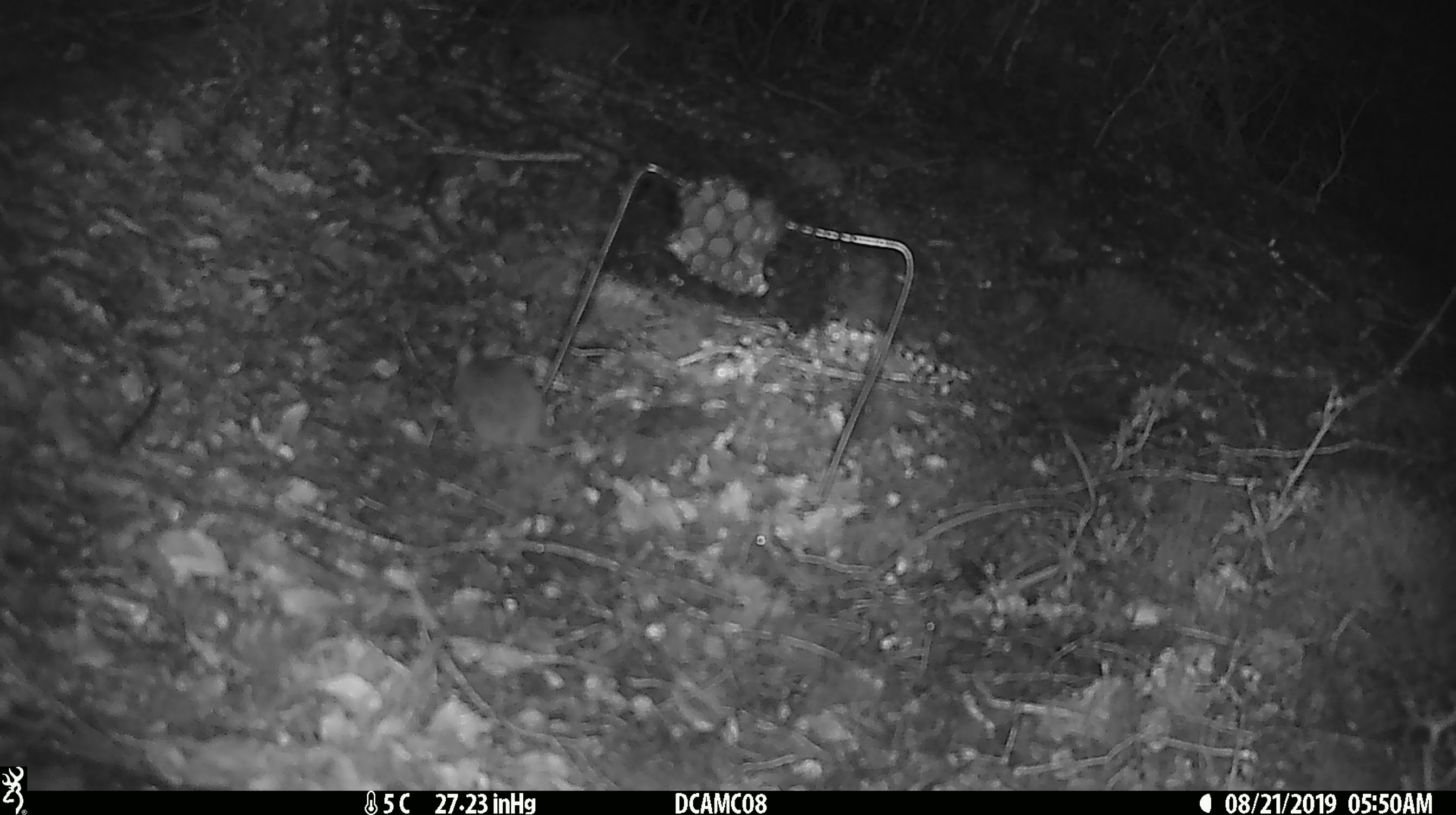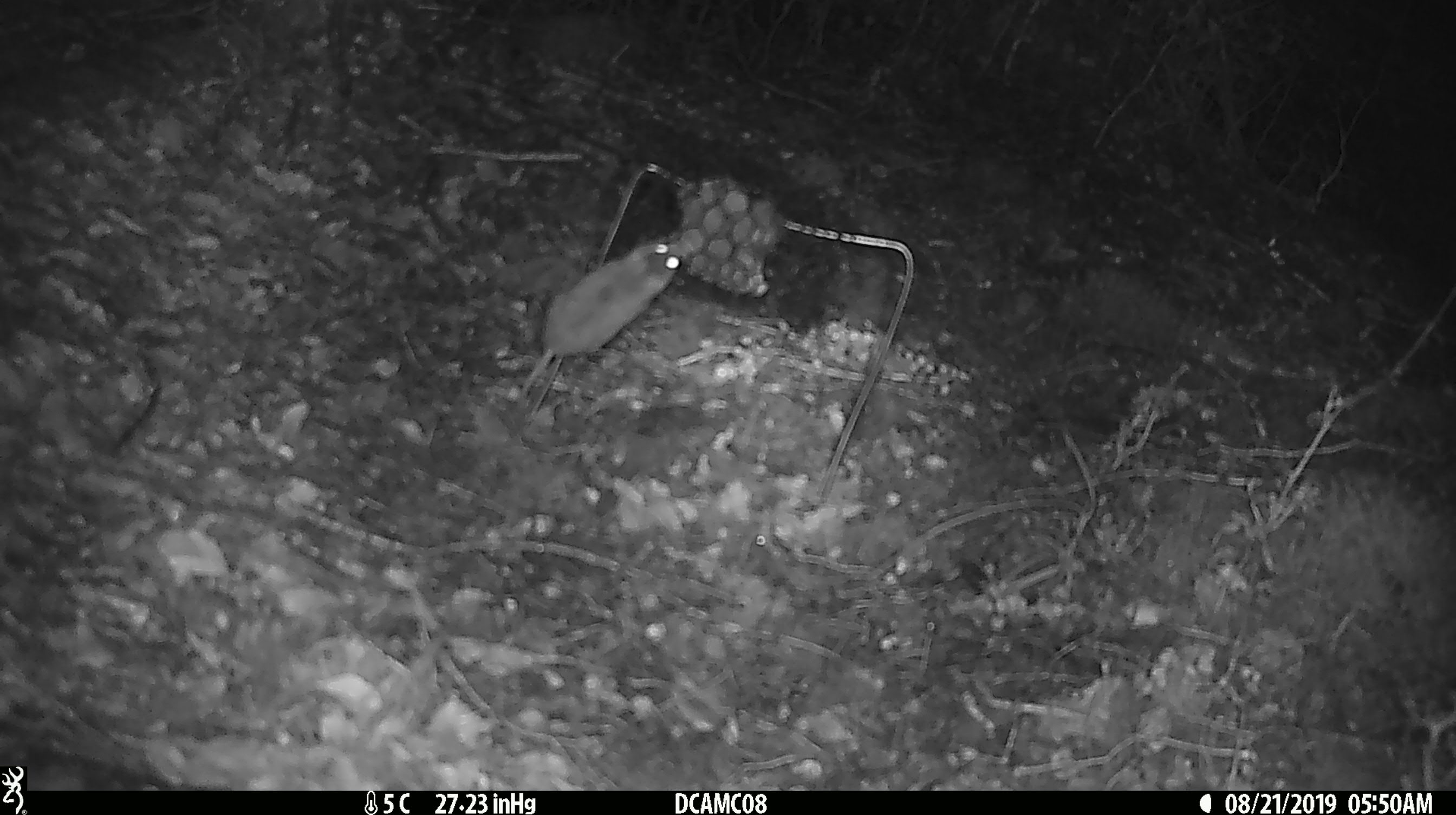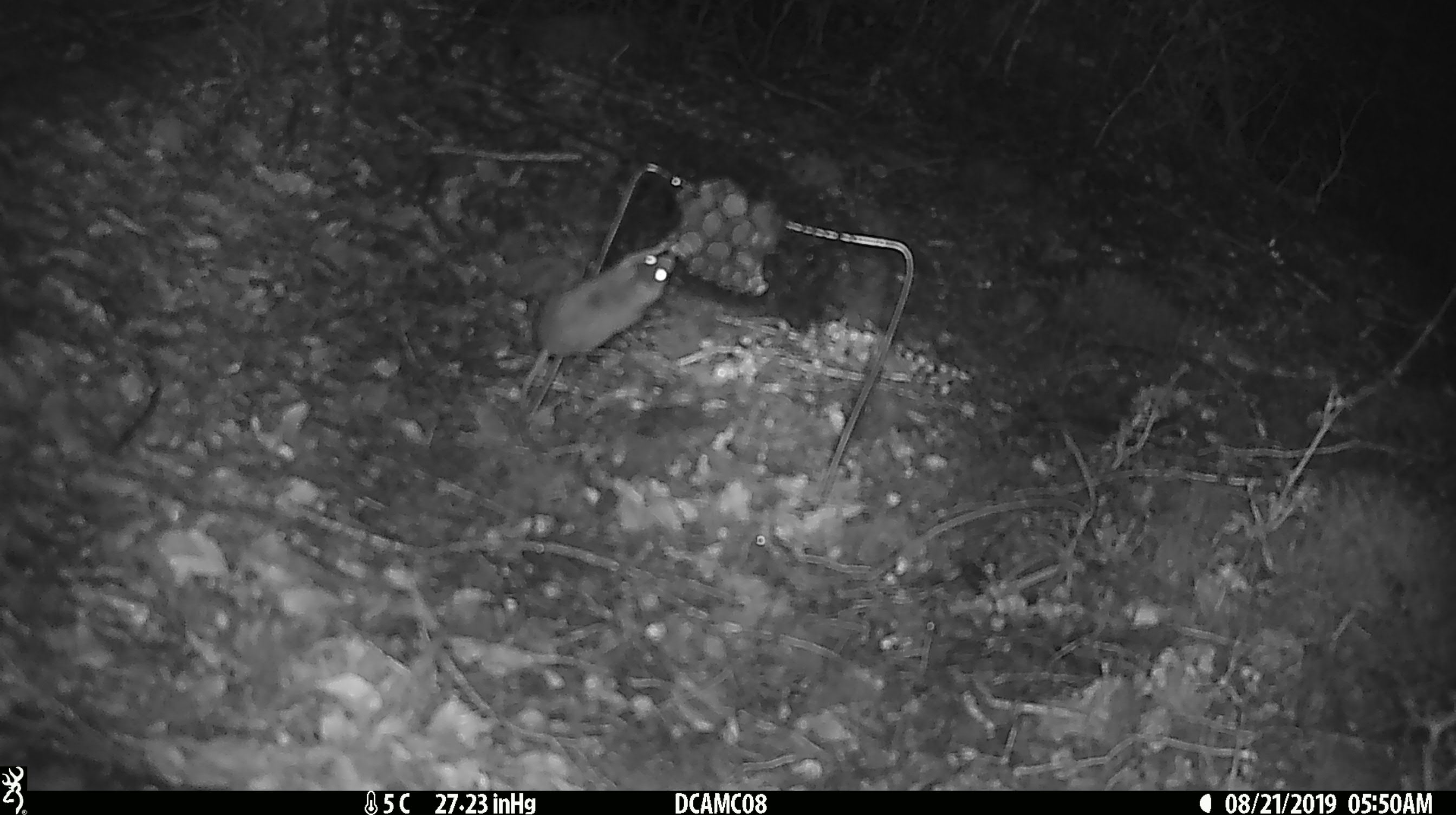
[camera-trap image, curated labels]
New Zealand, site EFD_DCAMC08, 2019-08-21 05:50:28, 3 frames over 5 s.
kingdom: Animalia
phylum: Chordata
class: Mammalia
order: Rodentia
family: Muridae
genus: Mus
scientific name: Mus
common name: mouse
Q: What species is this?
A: Mouse (Mus).